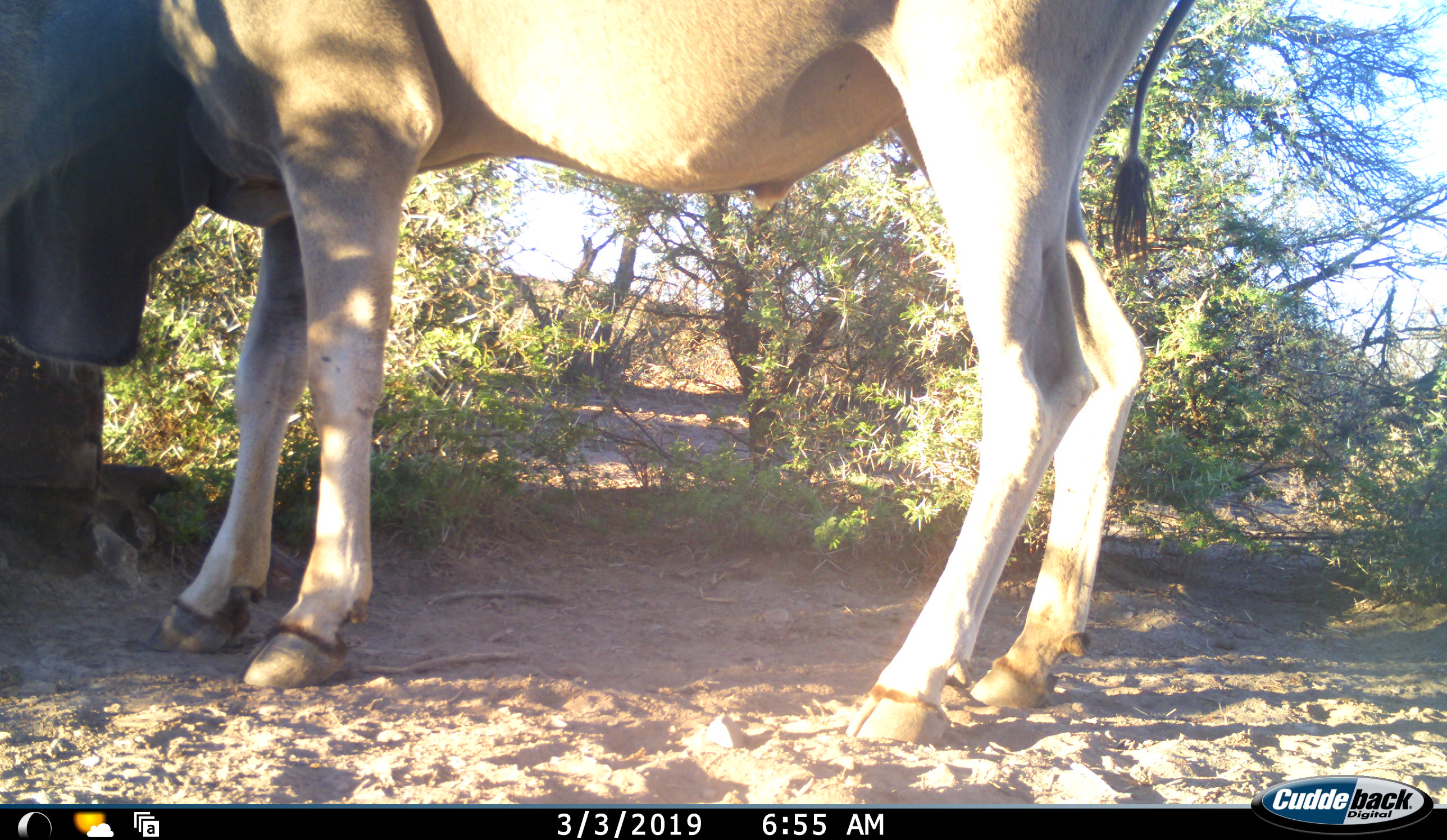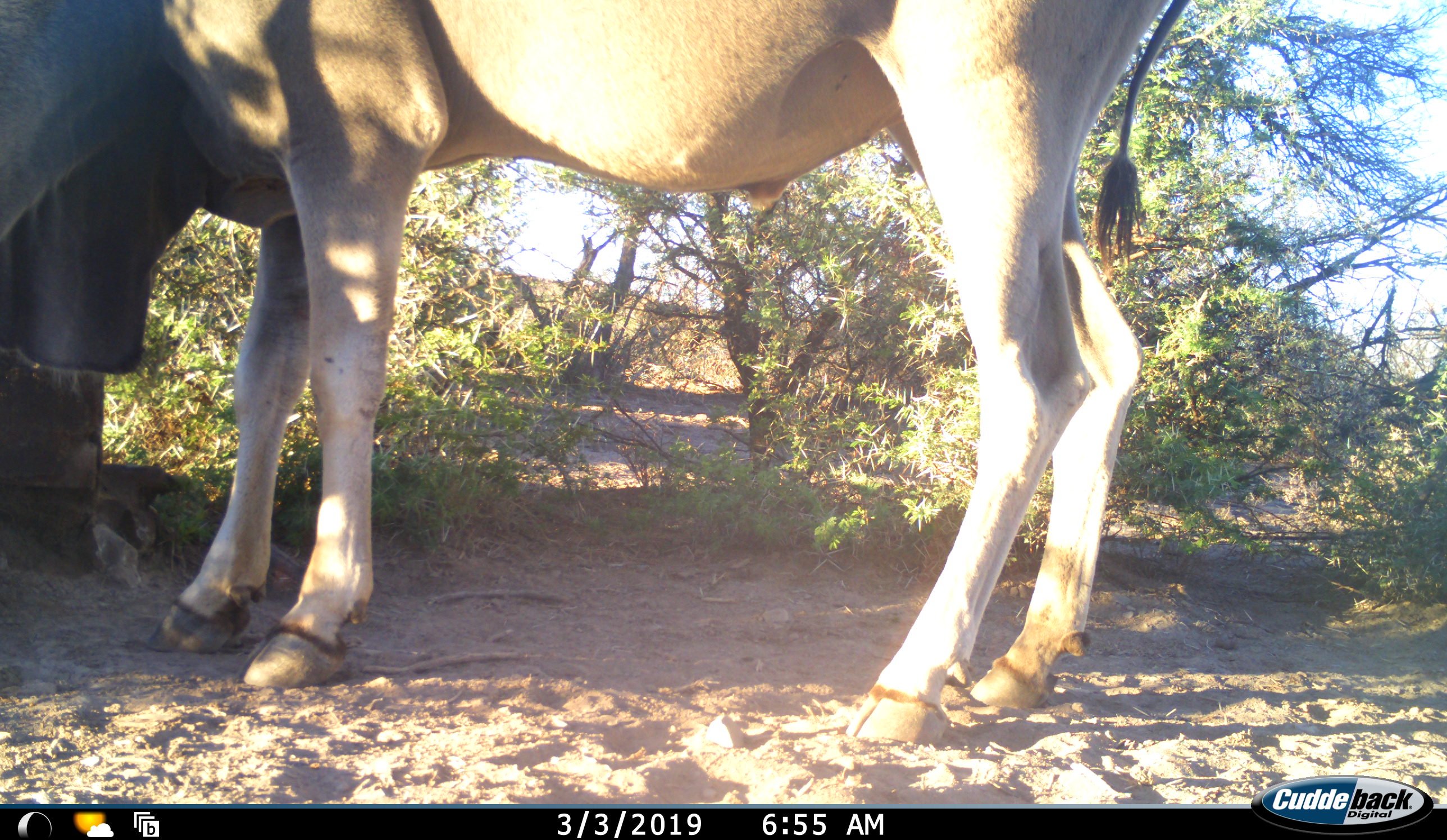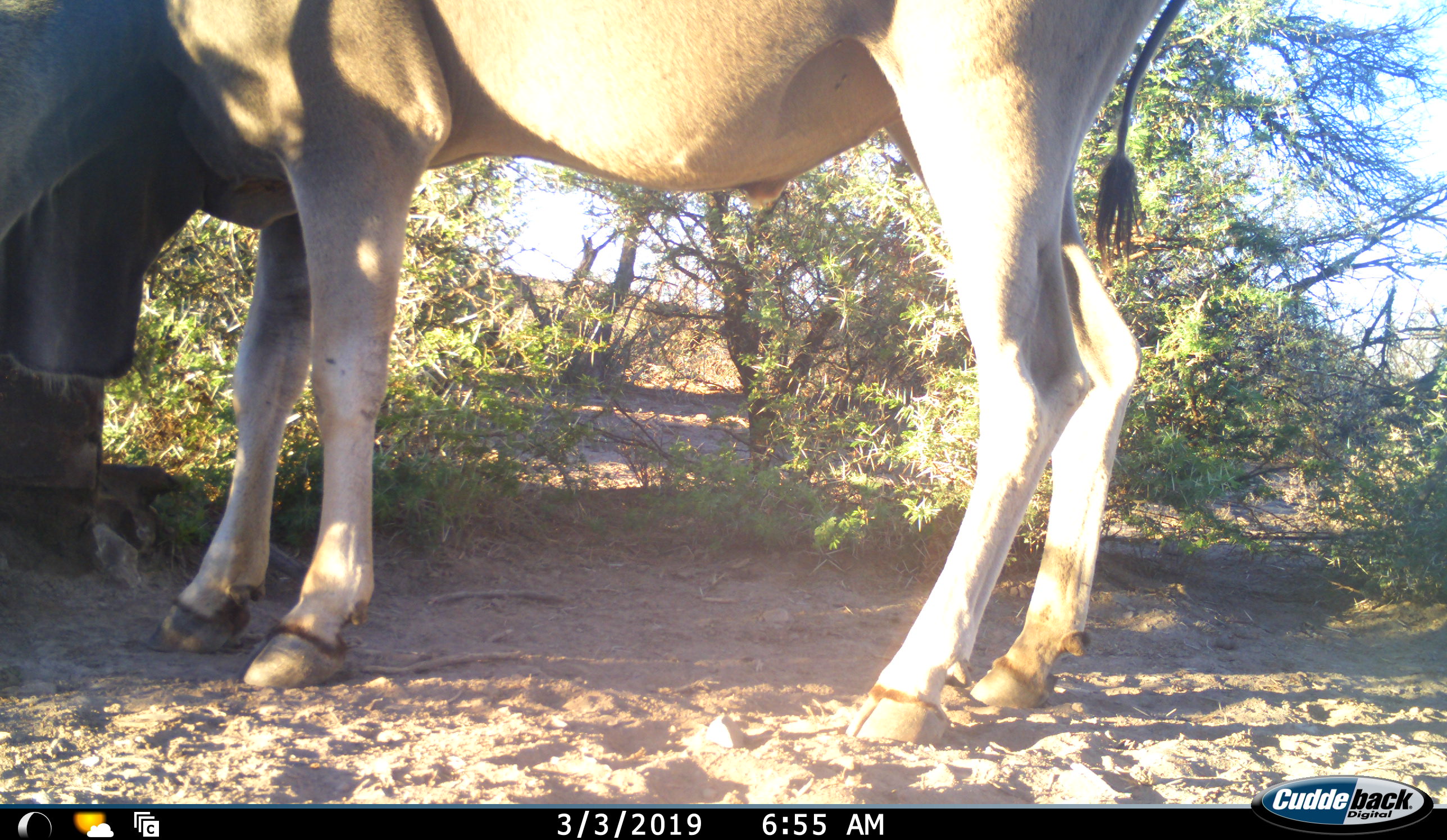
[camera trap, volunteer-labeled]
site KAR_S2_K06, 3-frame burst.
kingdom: Animalia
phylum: Chordata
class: Mammalia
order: Artiodactyla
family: Bovidae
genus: Tragelaphus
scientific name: Tragelaphus oryx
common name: eland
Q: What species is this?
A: Eland (Tragelaphus oryx).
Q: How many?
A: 1.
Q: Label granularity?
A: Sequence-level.